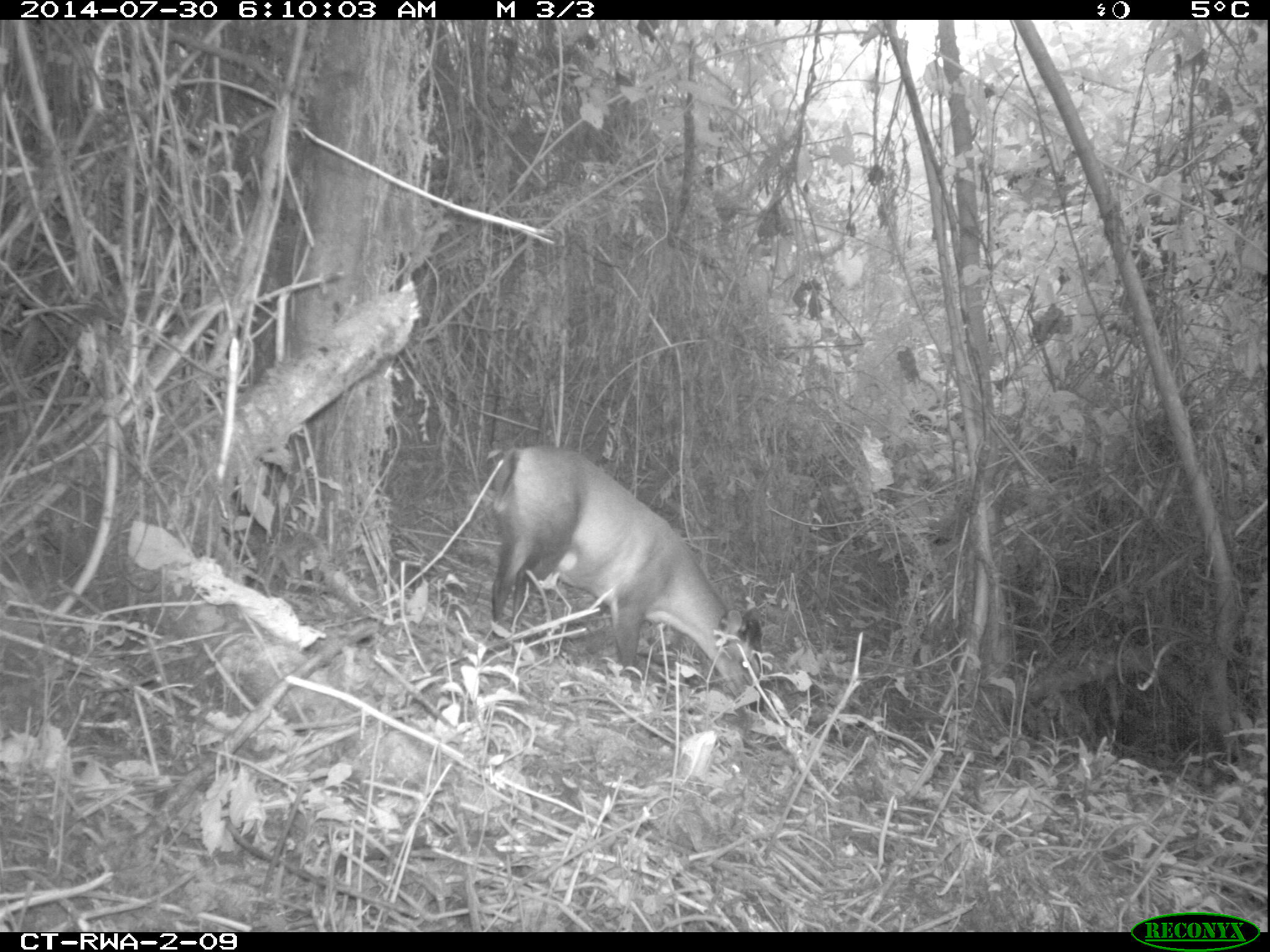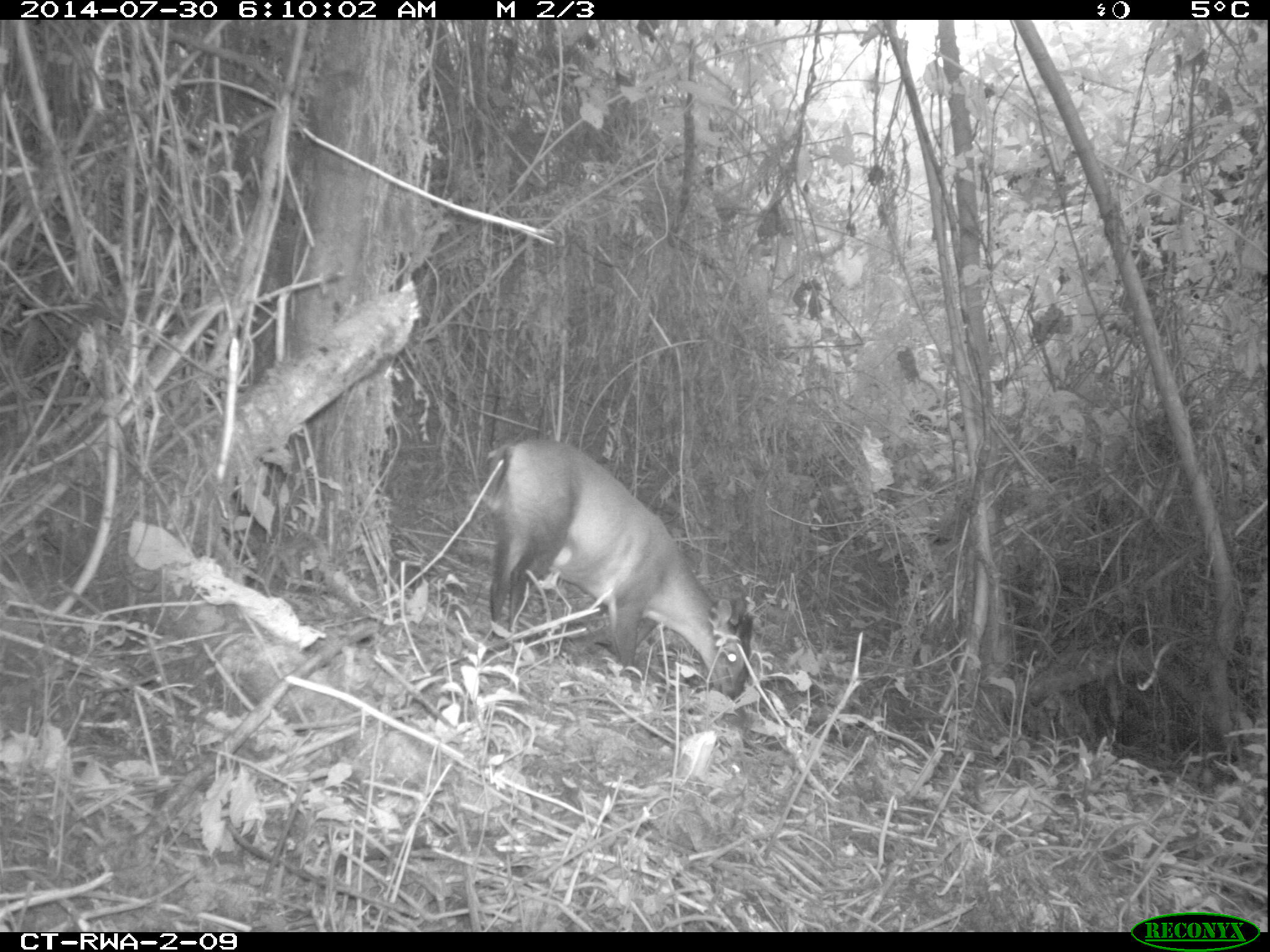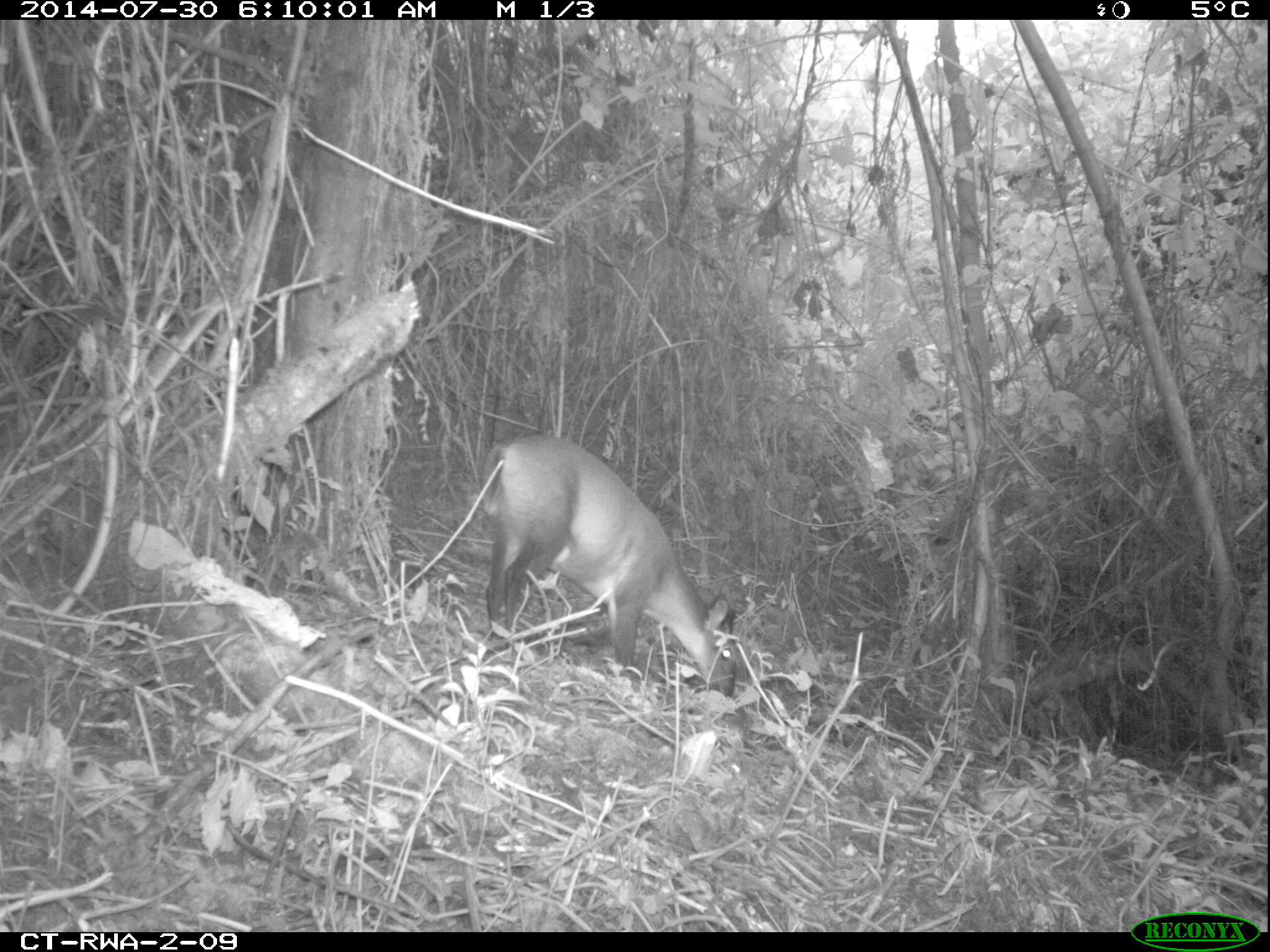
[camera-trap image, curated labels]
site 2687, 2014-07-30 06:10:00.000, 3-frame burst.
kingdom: Animalia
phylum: Chordata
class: Mammalia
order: Artiodactyla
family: Bovidae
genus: Cephalophus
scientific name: Cephalophus nigrifrons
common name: black-fronted duiker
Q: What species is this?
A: Cephalophus nigrifrons (black-fronted duiker).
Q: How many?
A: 1.